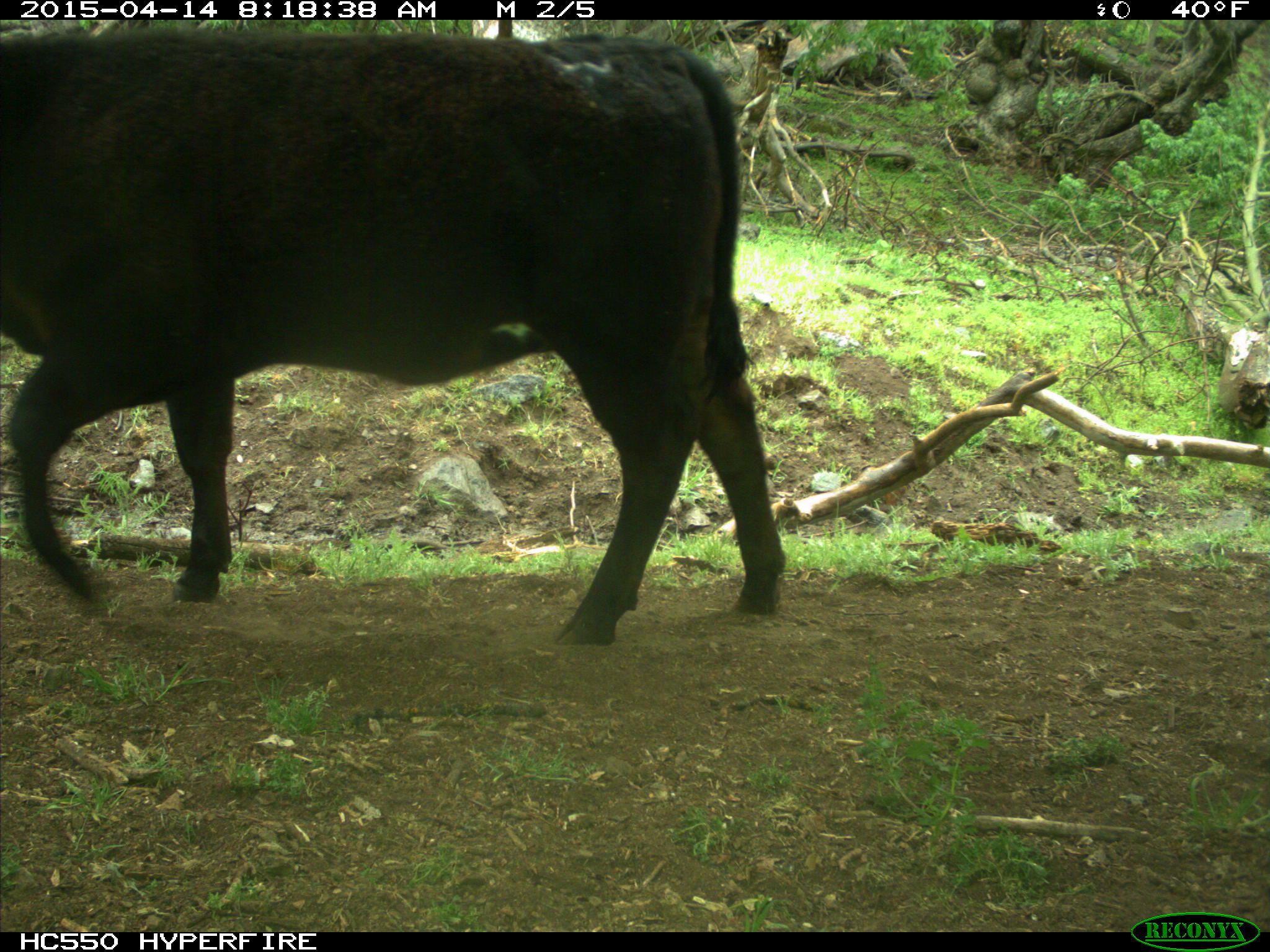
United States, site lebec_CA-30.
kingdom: Animalia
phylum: Chordata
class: Mammalia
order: Artiodactyla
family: Bovidae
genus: Bos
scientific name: Bos taurus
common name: domestic cow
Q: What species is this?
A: Bos taurus (domestic cow).